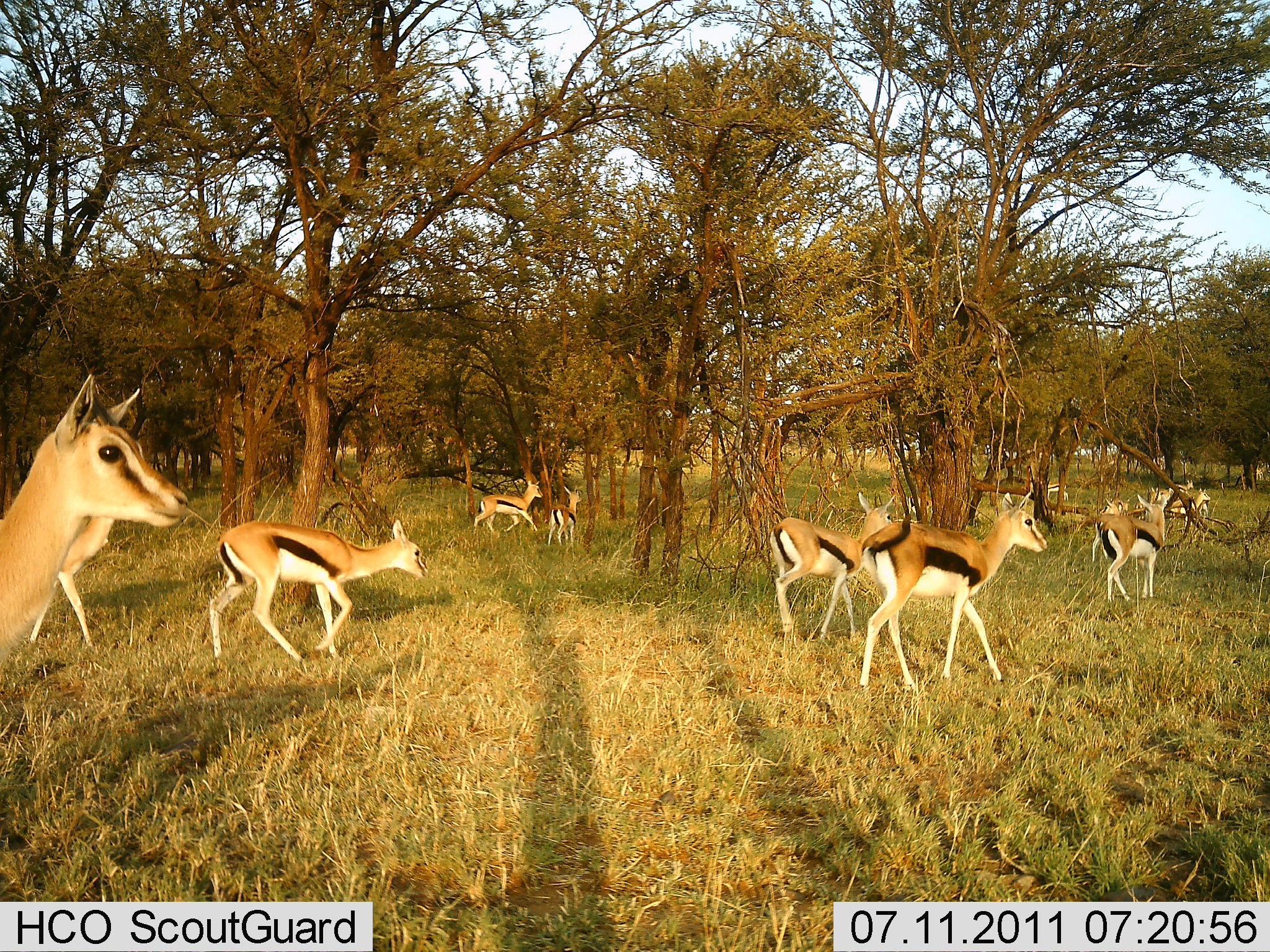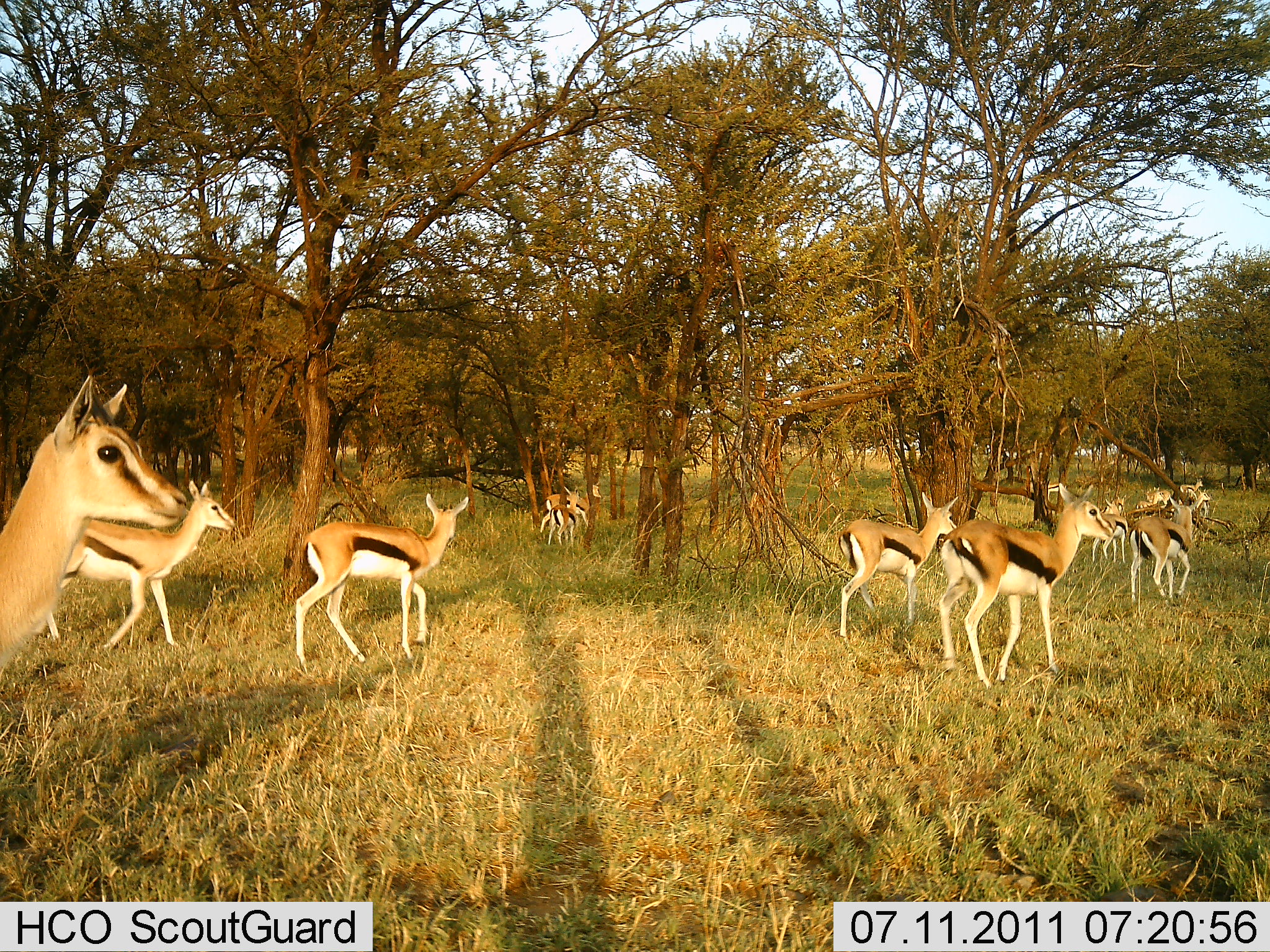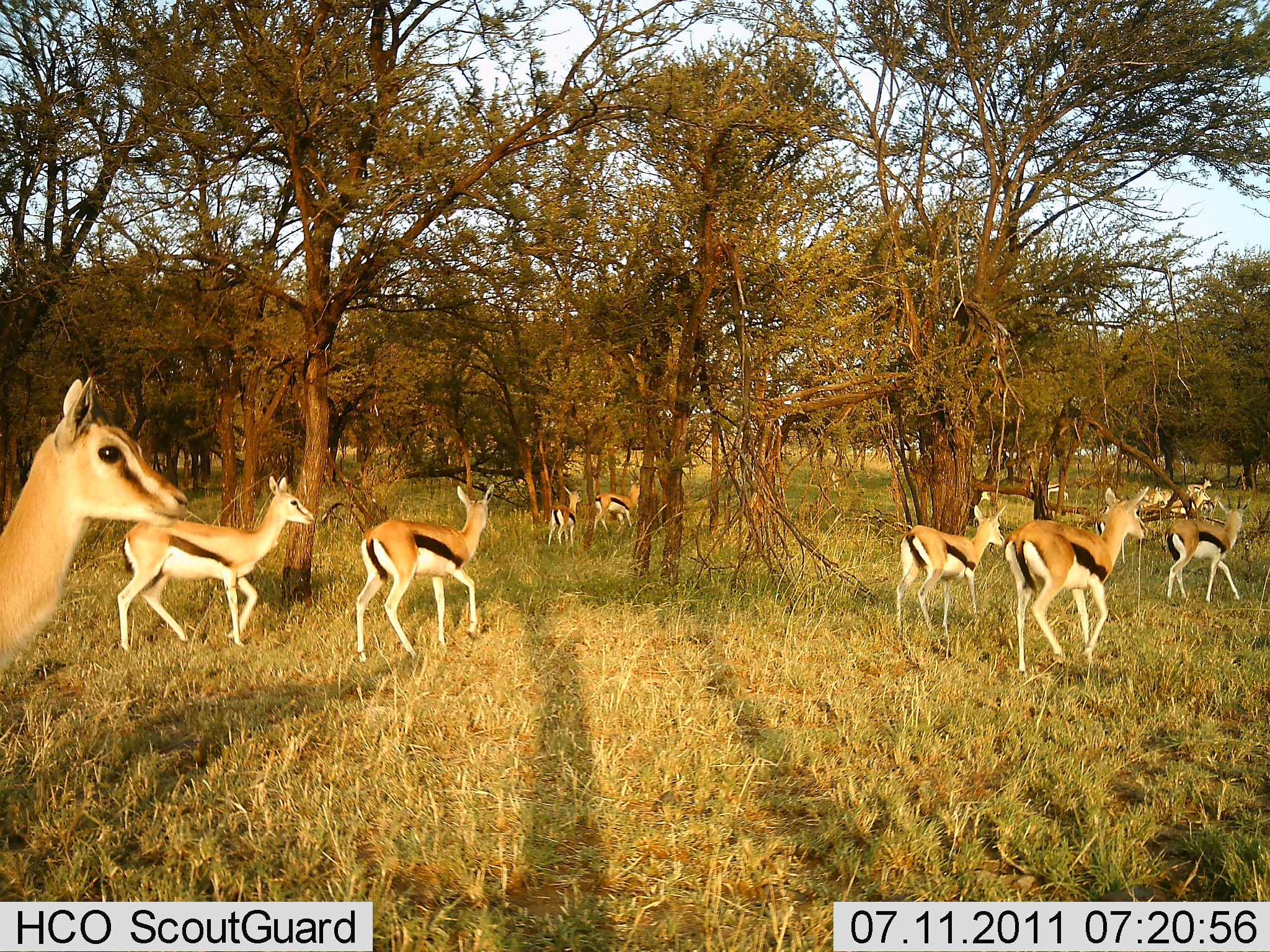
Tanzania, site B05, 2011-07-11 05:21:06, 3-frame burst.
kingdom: Animalia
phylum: Chordata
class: Mammalia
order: Artiodactyla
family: Bovidae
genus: Eudorcas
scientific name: Eudorcas thomsonii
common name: thomson's gazelle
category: gazellethomsons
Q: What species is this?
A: Gazellethomsons (thomson's gazelle) (Eudorcas thomsonii).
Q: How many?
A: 10.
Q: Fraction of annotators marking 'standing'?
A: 33%.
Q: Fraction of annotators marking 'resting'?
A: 0%.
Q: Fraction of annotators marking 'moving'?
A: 100%.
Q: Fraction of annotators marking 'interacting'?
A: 8%.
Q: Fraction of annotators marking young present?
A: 8%.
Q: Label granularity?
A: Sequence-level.